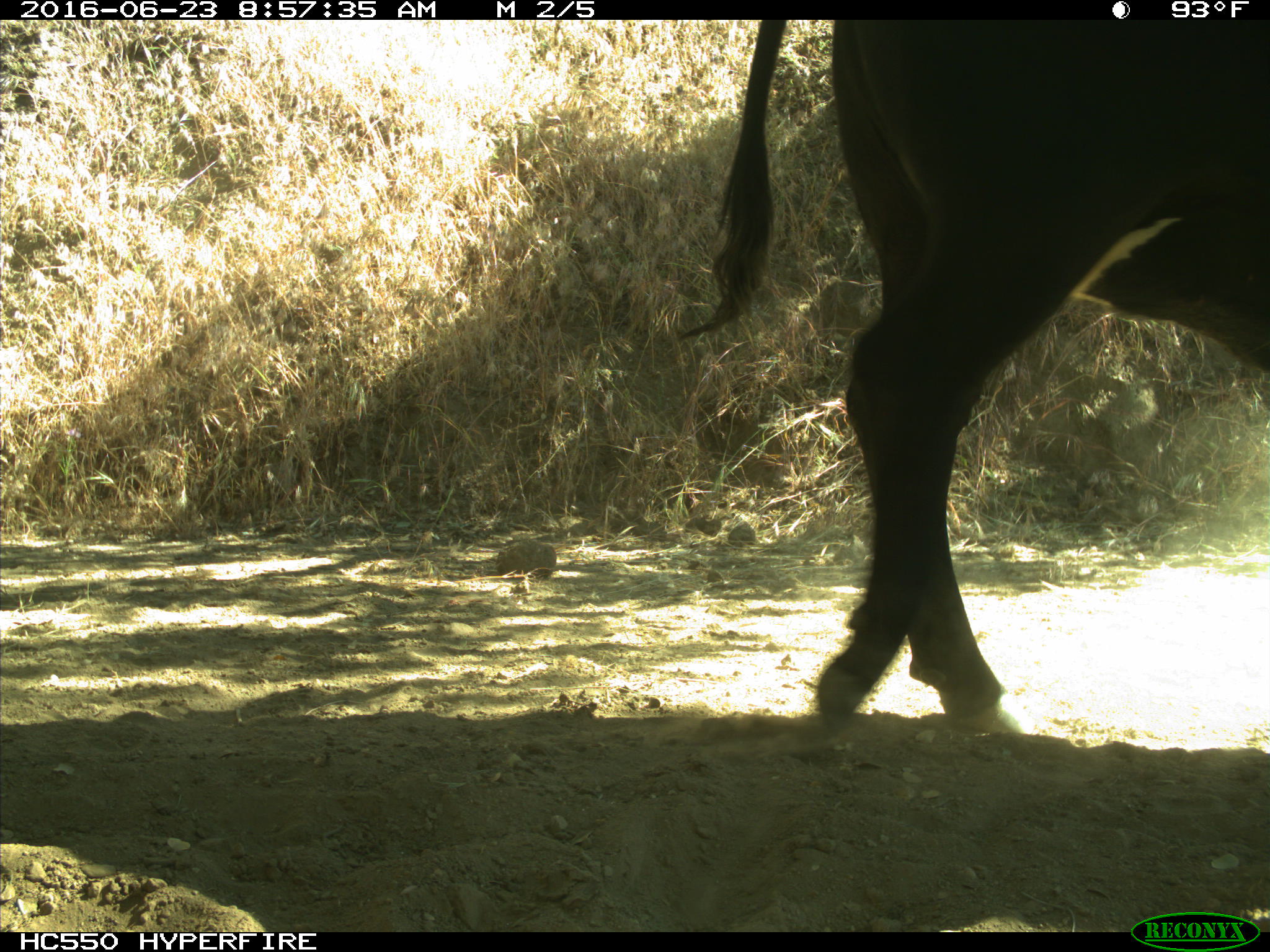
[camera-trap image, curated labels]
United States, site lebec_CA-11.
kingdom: Animalia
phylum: Chordata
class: Mammalia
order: Artiodactyla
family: Bovidae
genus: Bos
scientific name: Bos taurus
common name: domestic cow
Bos taurus (domestic cow).